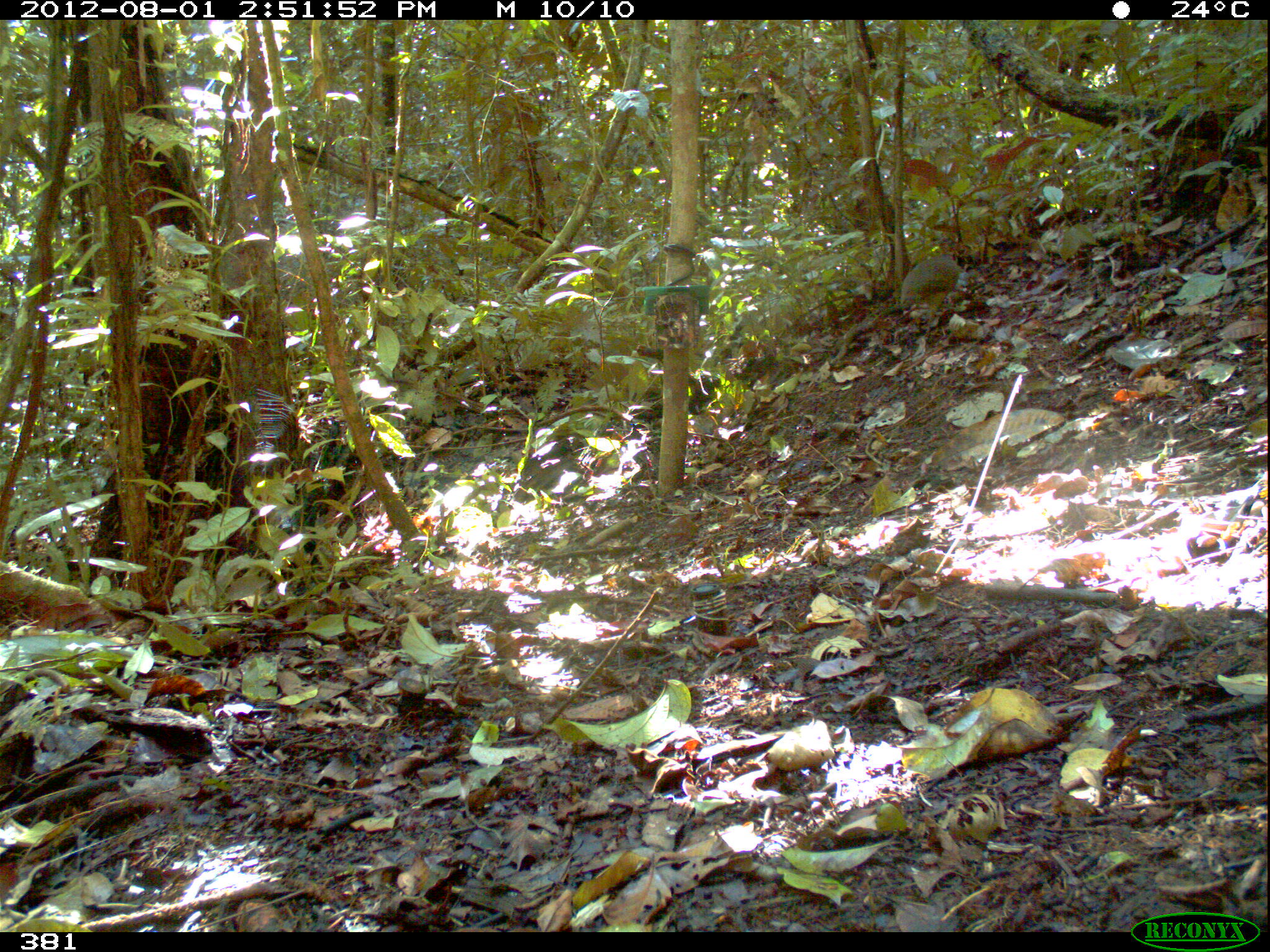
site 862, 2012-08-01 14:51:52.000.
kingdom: Animalia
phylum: Chordata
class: Aves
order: Galliformes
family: Phasianidae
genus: Alectoris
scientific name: Alectoris rufa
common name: red-legged partridge